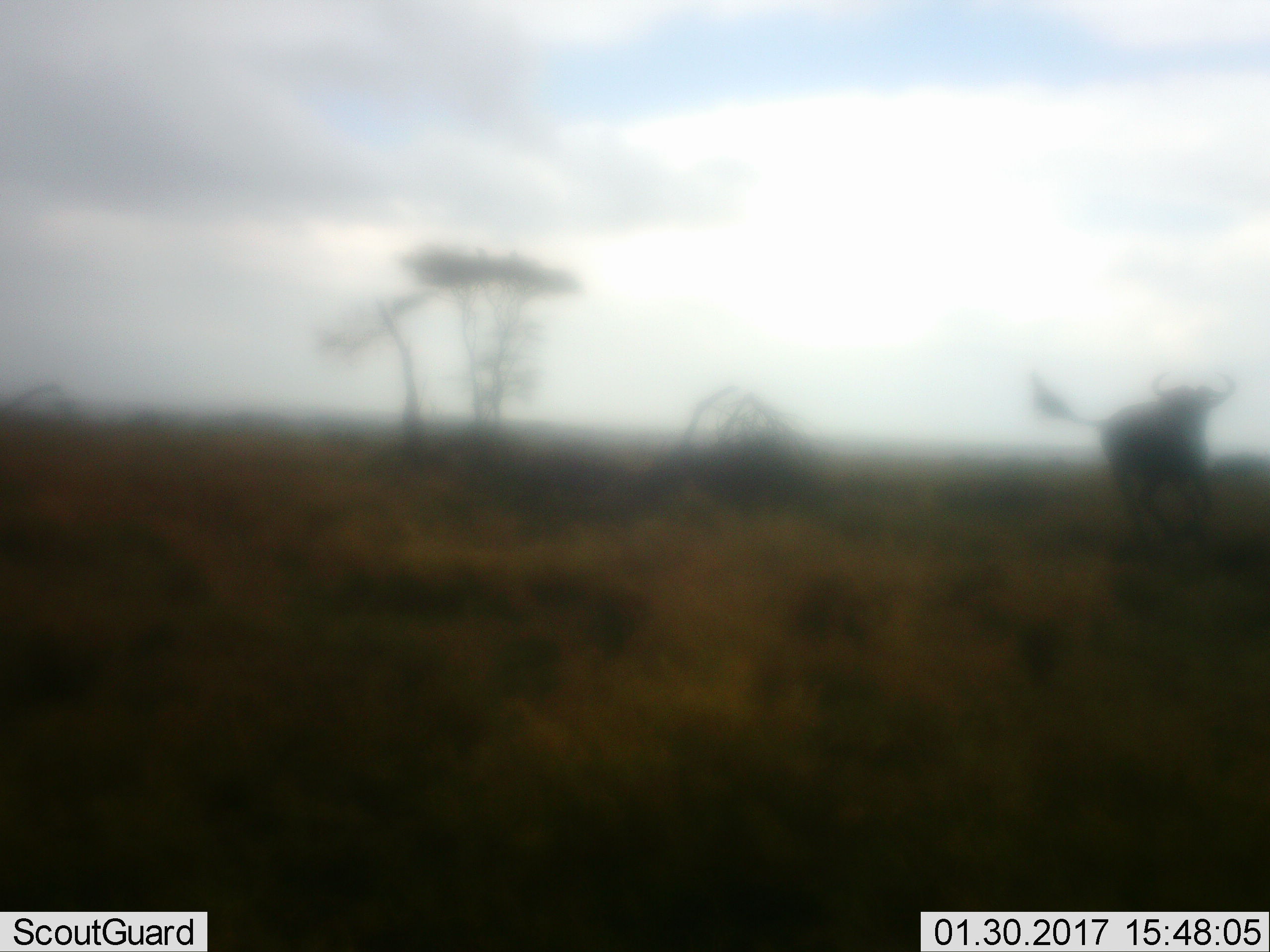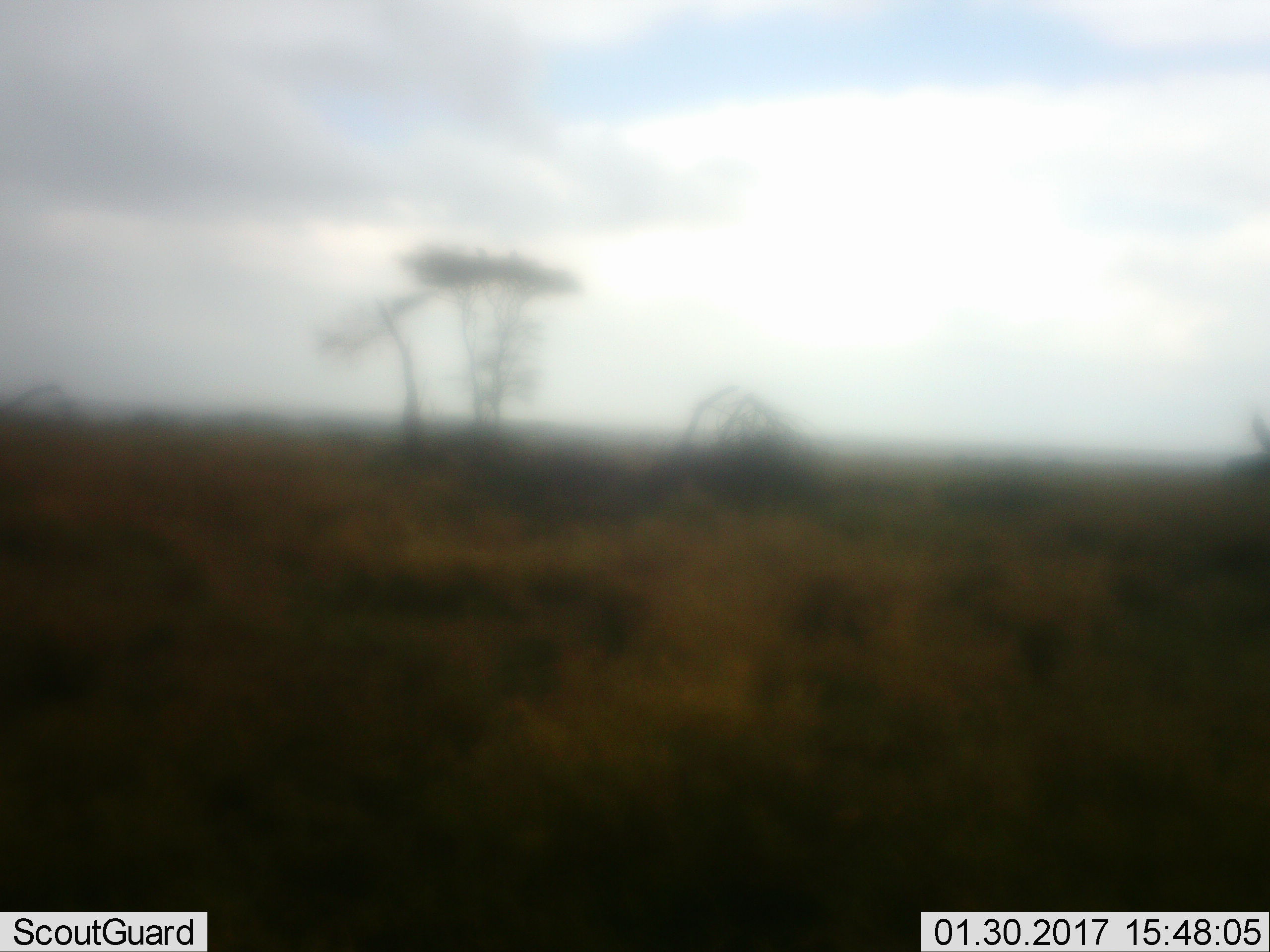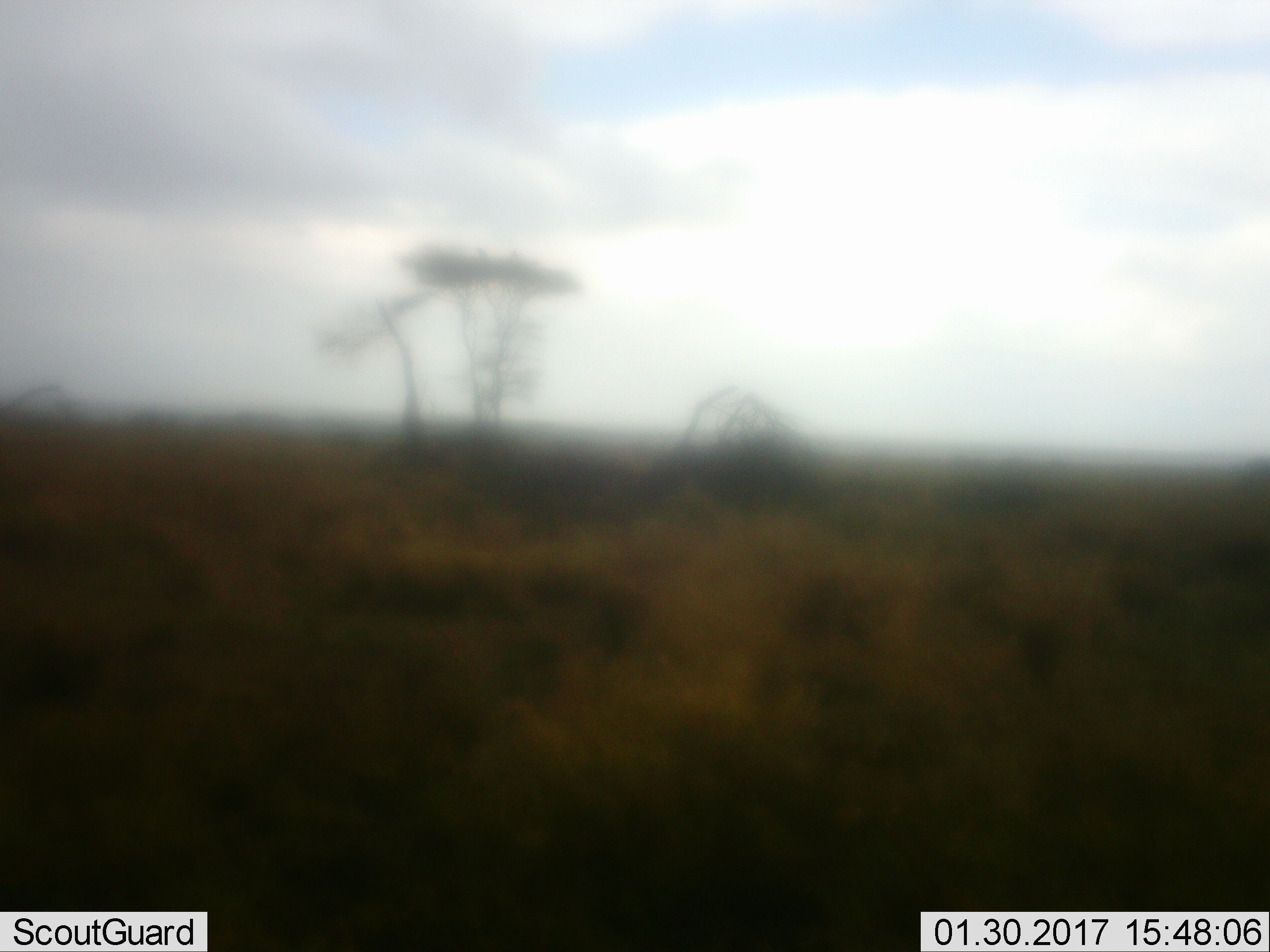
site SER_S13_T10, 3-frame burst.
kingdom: Animalia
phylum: Chordata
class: Mammalia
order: Artiodactyla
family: Bovidae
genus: Connochaetes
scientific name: Connochaetes taurinus taurinus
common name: blue wildebeest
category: wildebeestblue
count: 1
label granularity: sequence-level